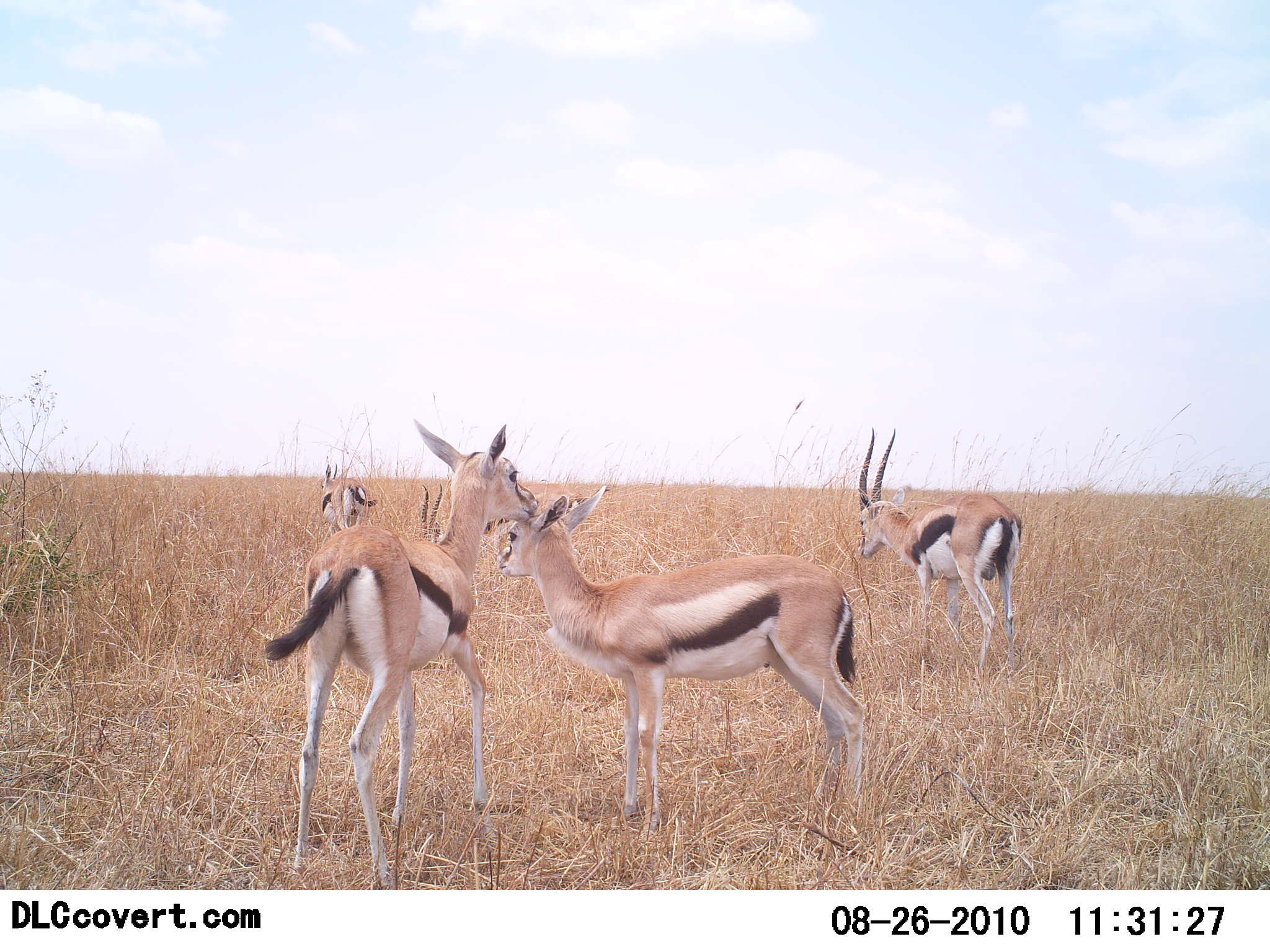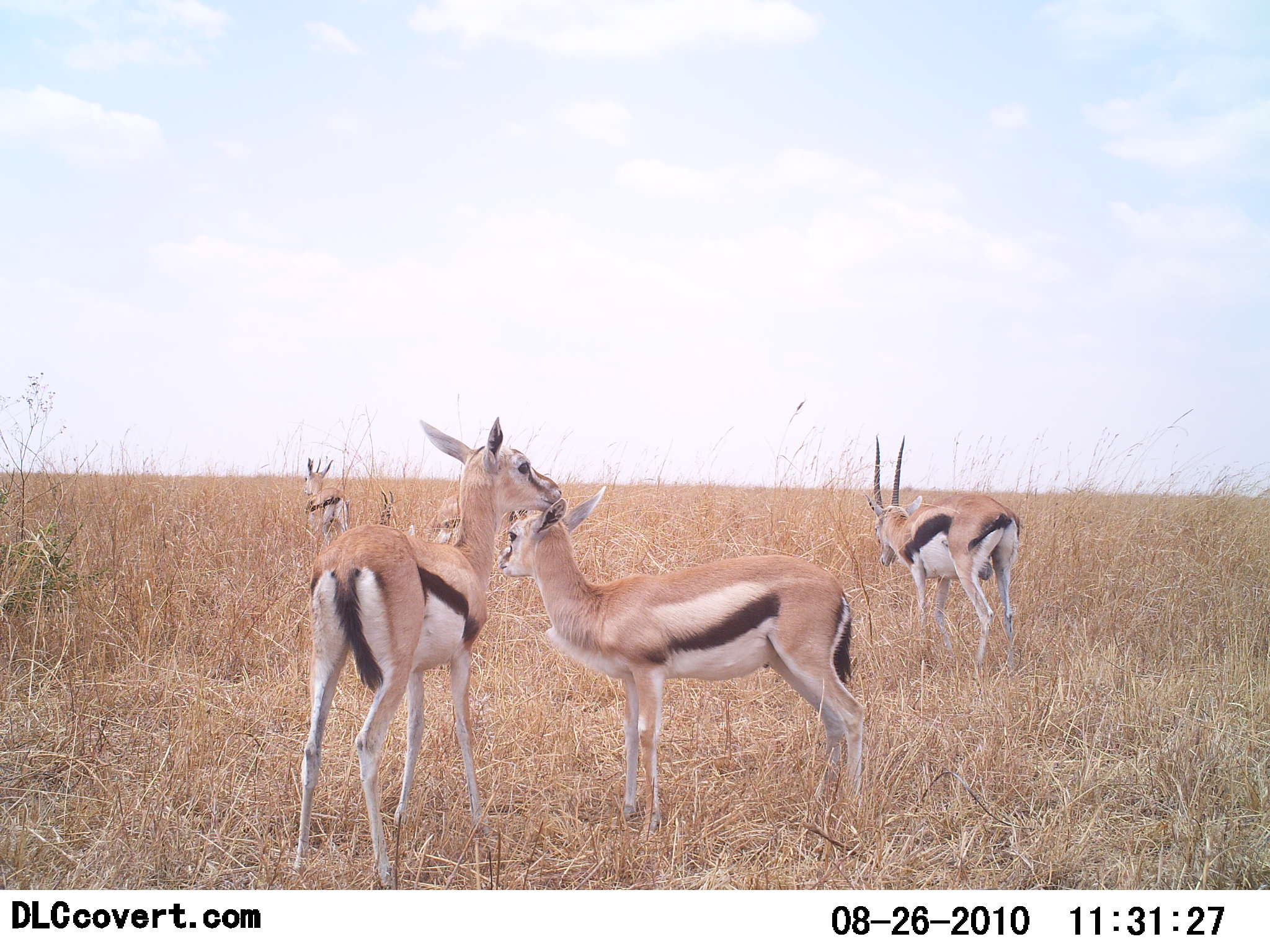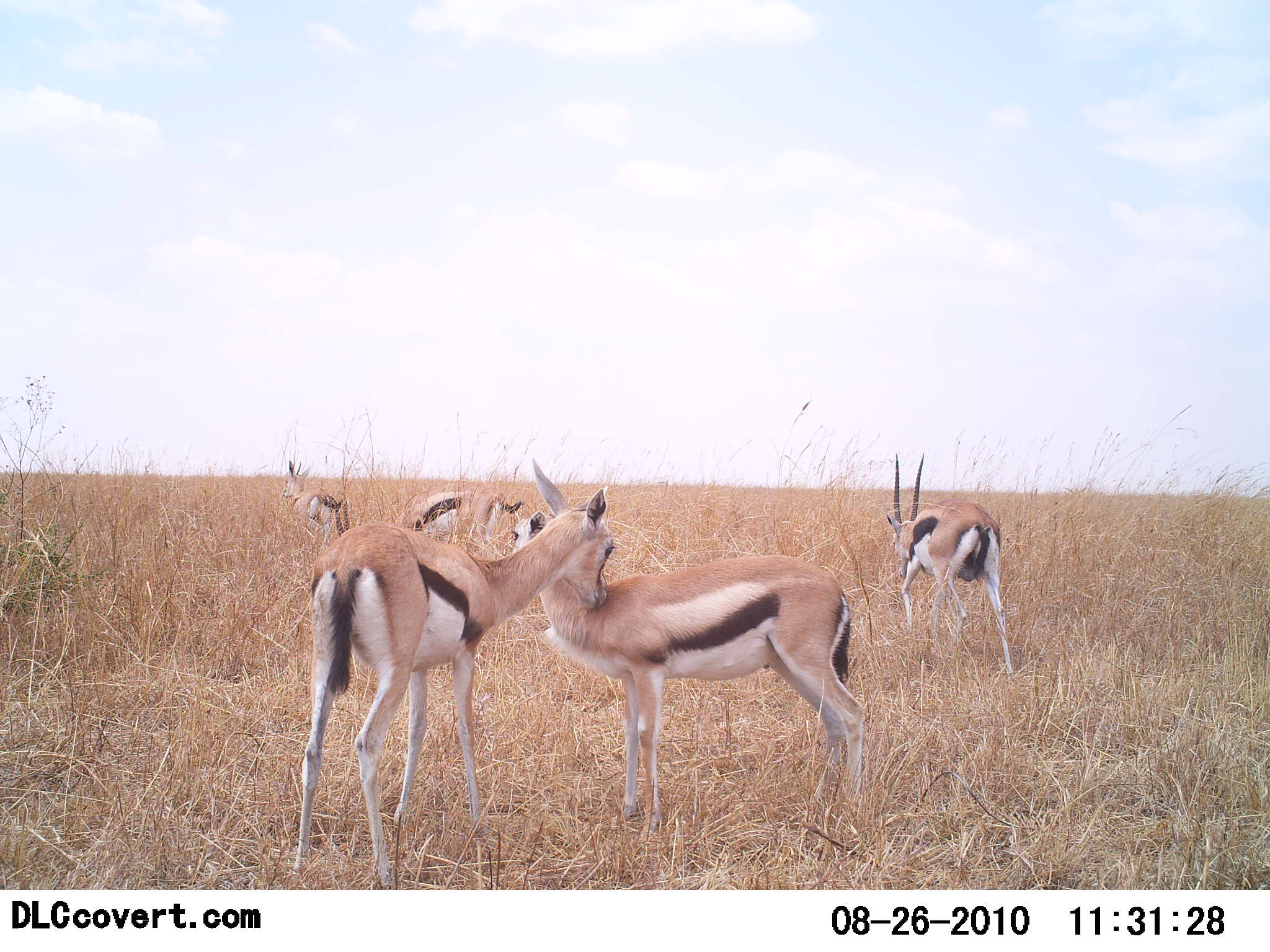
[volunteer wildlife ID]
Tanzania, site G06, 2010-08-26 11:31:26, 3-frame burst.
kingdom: Animalia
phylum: Chordata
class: Mammalia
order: Artiodactyla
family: Bovidae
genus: Eudorcas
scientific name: Eudorcas thomsonii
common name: thomson's gazelle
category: gazellethomsons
Gazellethomsons (thomson's gazelle) (Eudorcas thomsonii), count 5. Behavior (volunteer vote fractions): standing 82%, resting 9%, moving 36%, interacting 27%. Young present (vote fraction): 9%. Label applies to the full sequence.